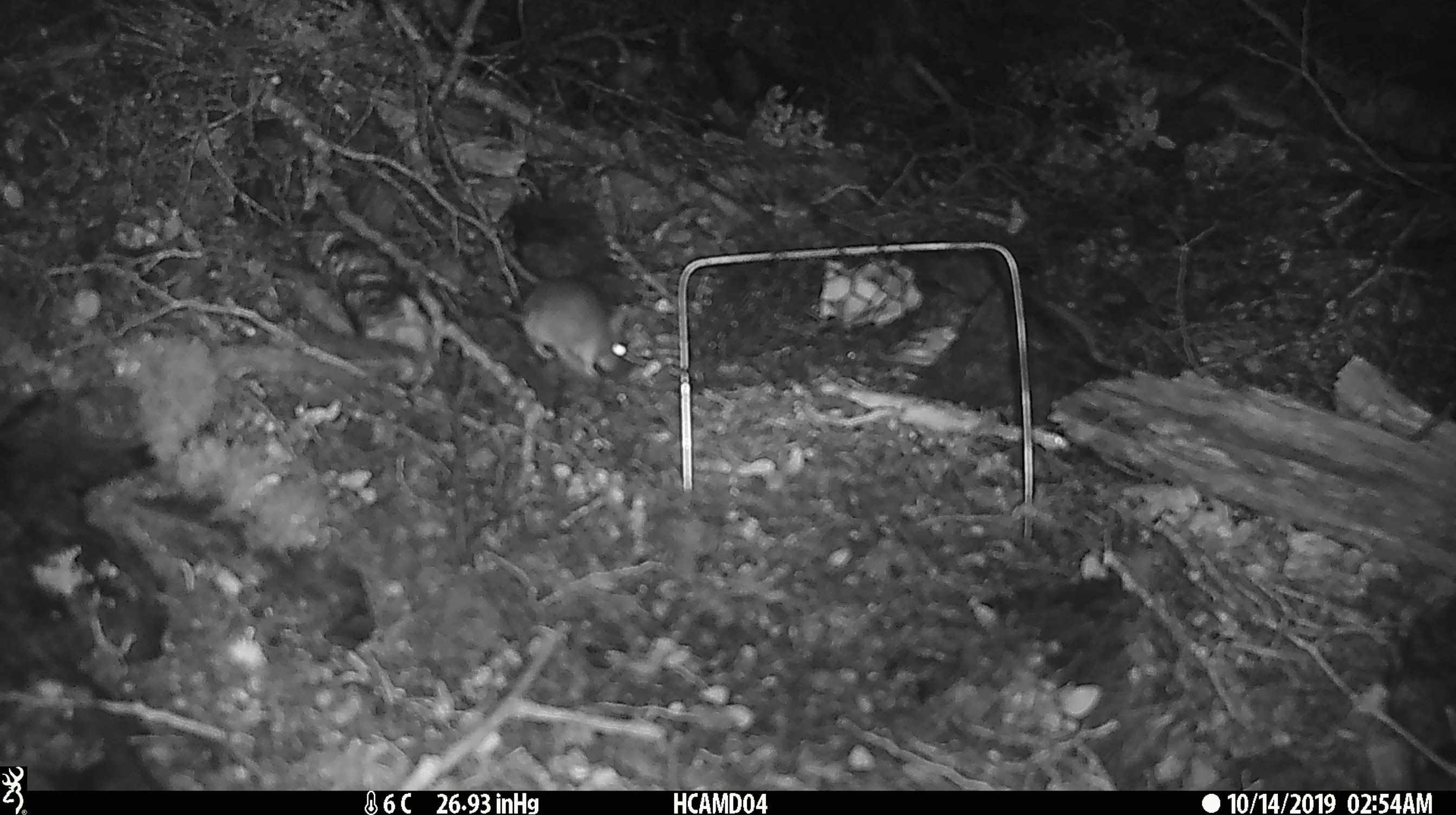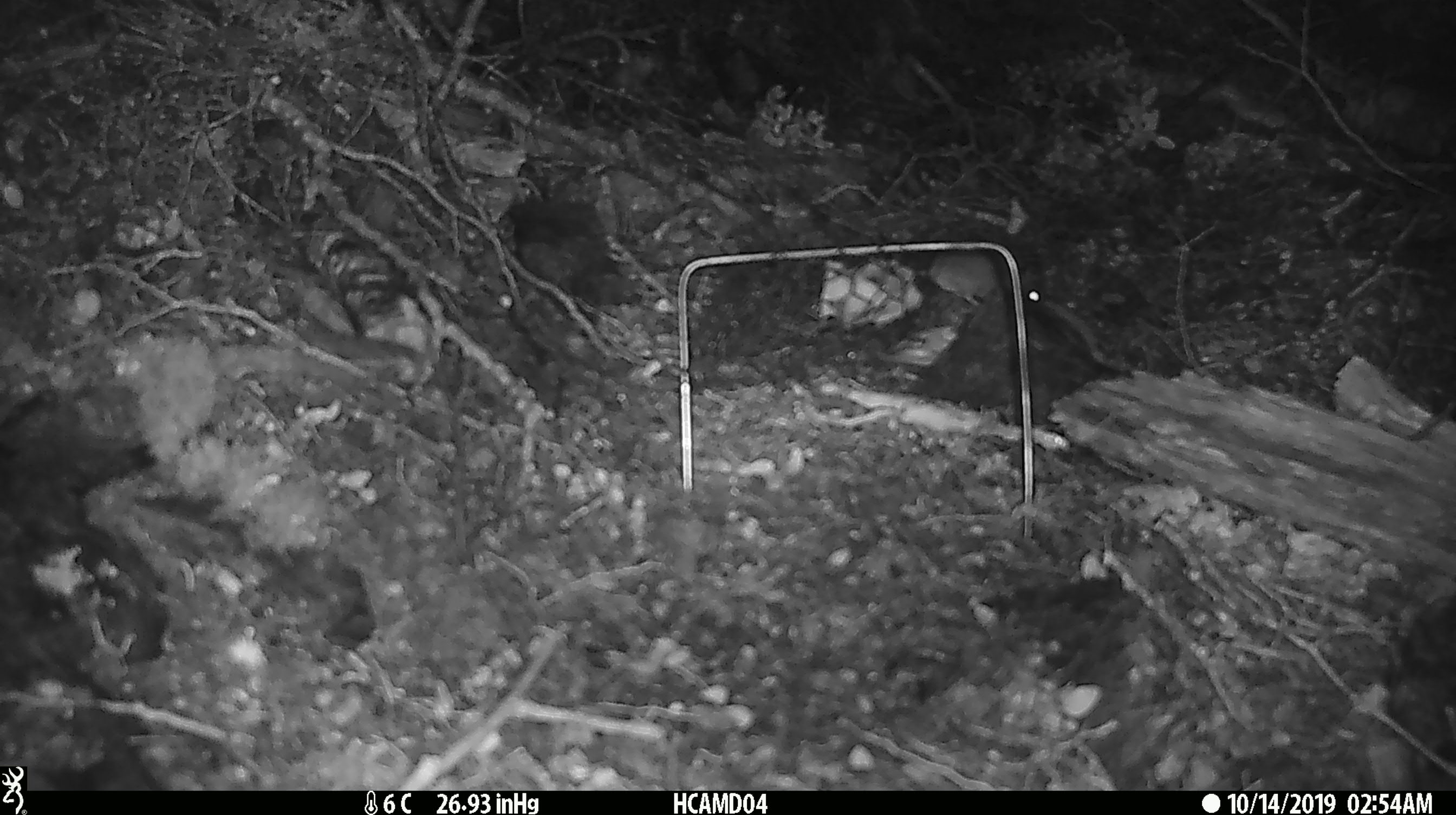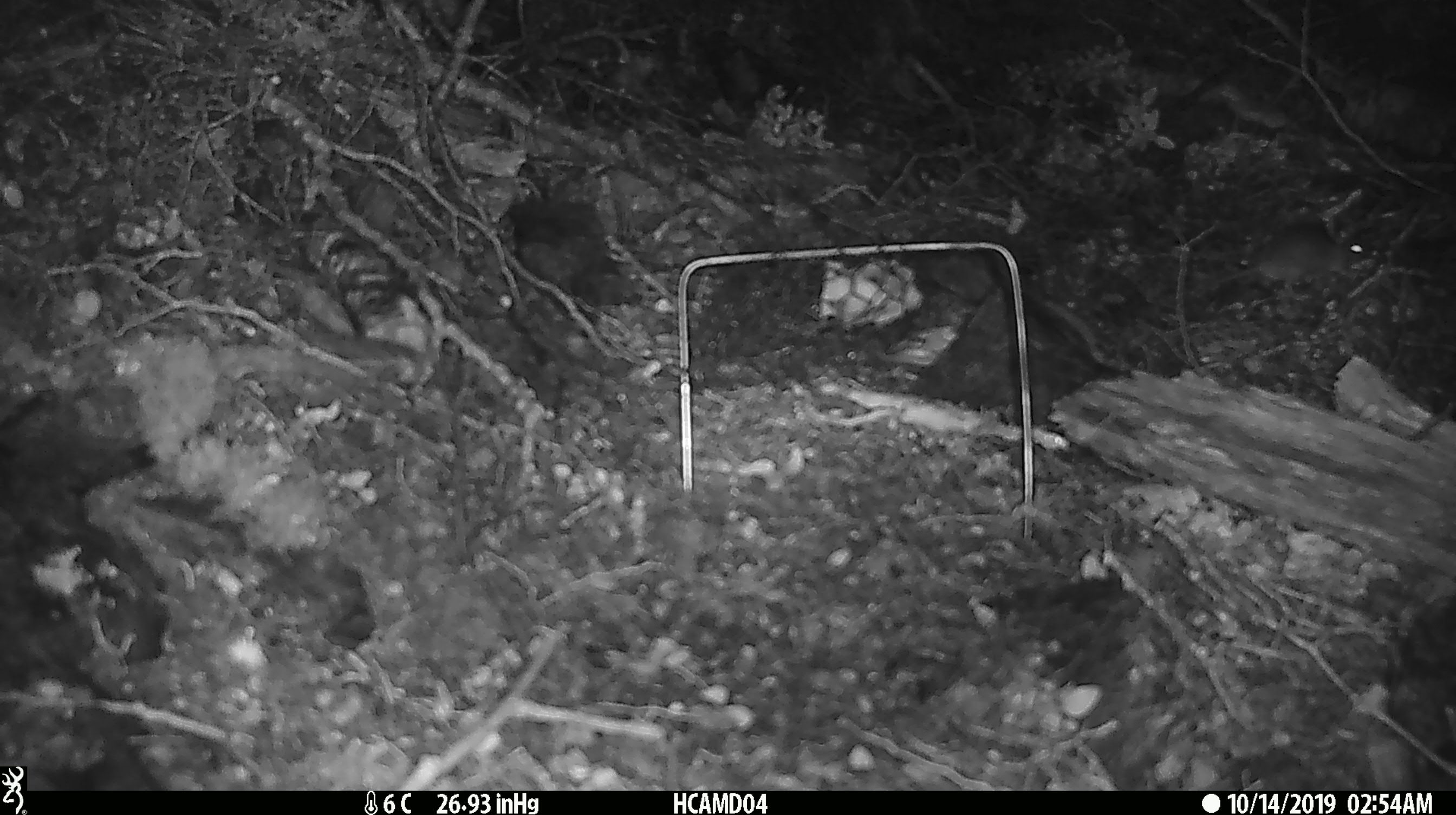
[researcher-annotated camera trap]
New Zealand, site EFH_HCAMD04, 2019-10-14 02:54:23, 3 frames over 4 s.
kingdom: Animalia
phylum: Chordata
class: Mammalia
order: Rodentia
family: Muridae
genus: Mus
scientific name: Mus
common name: mouse